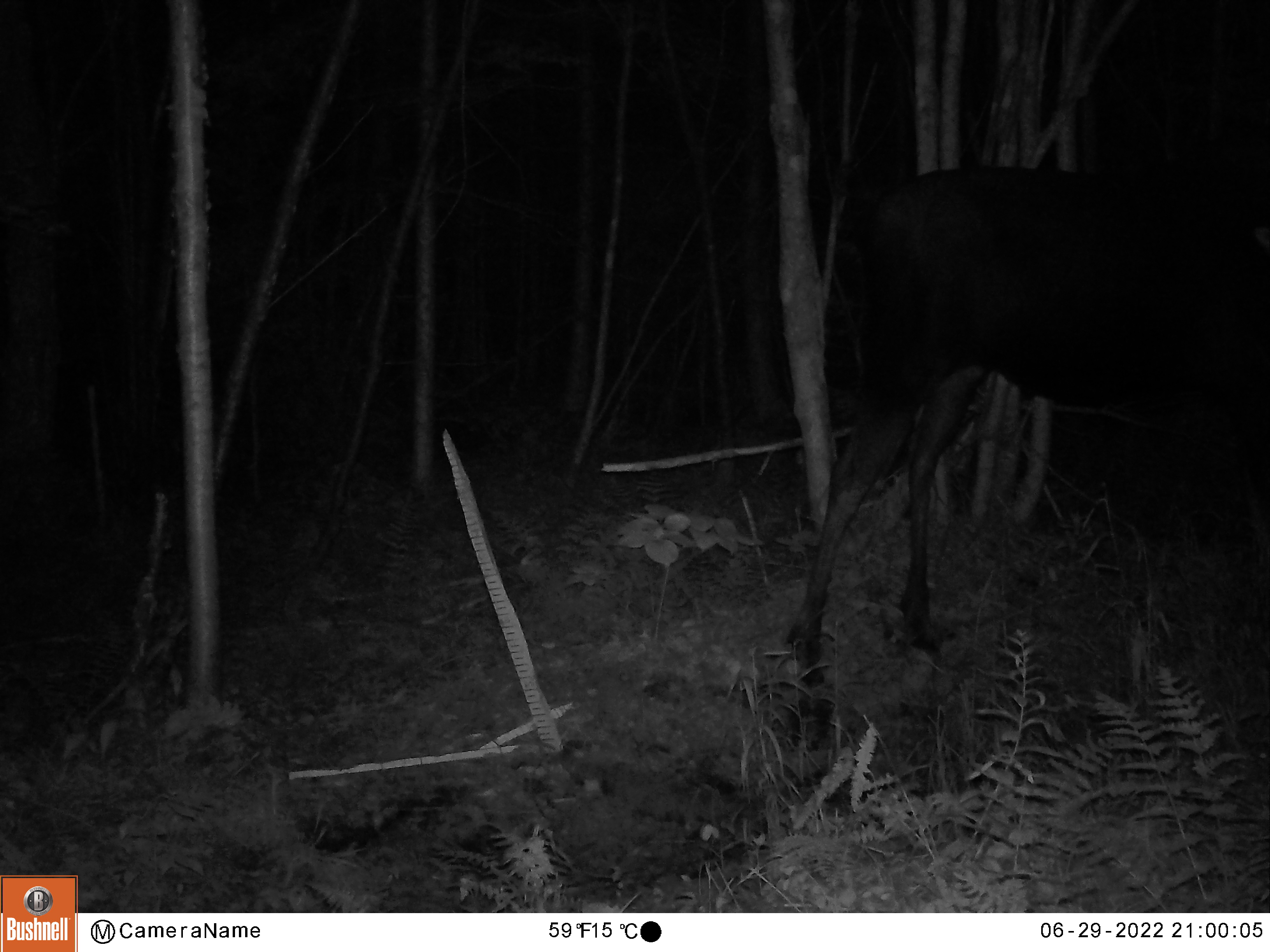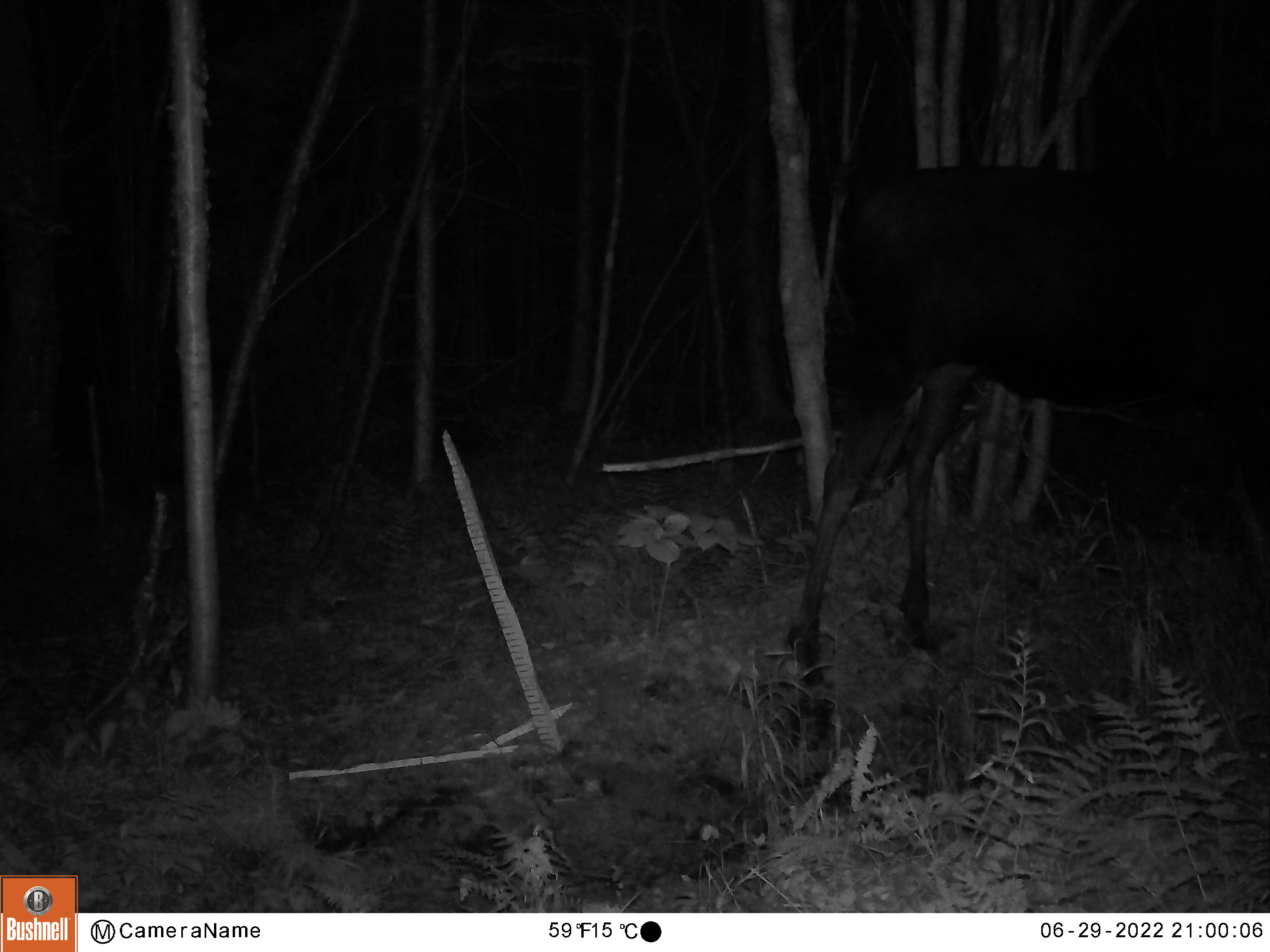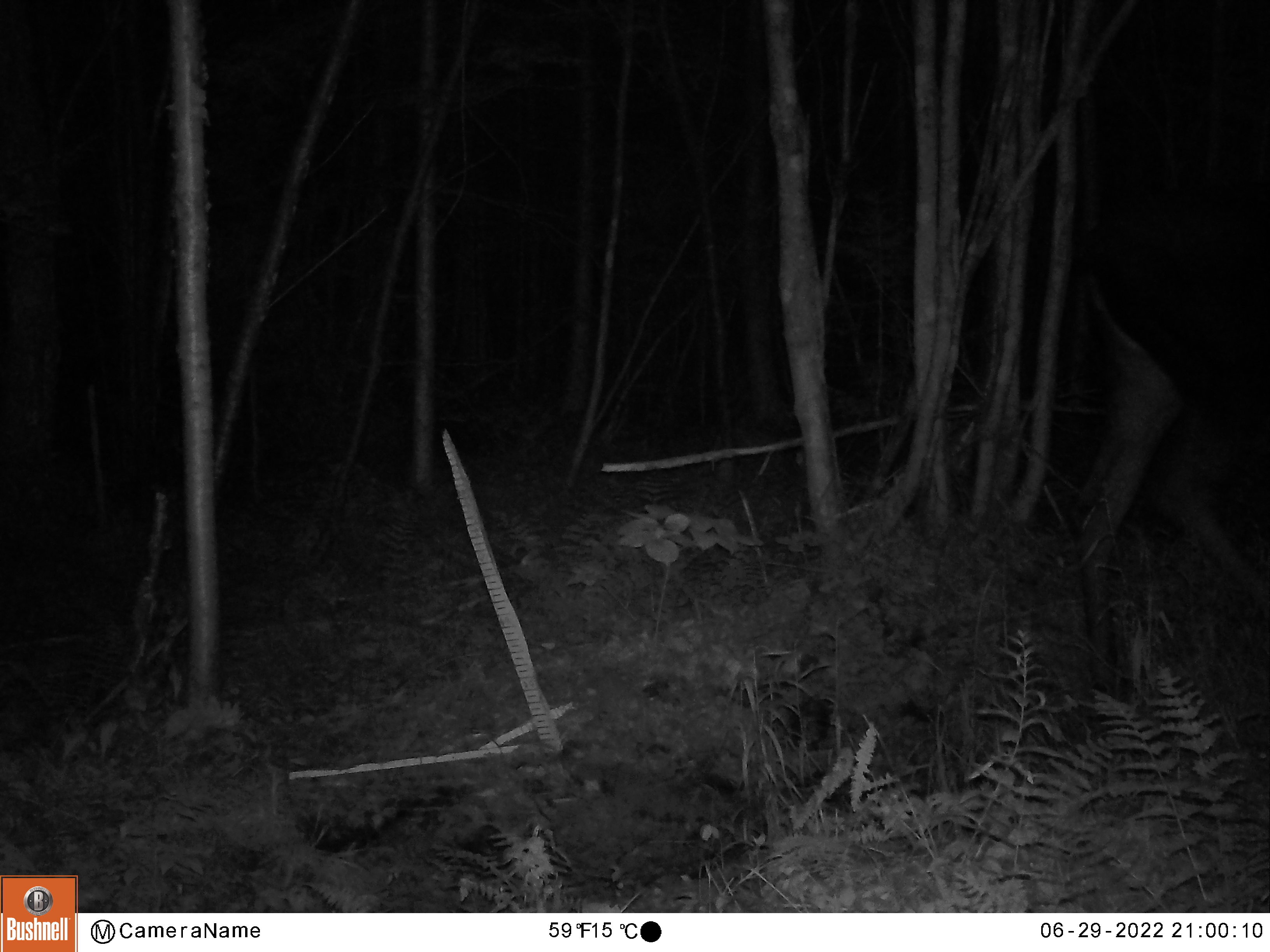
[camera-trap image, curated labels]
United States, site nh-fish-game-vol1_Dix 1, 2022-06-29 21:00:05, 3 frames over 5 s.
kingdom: Animalia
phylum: Chordata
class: Mammalia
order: Artiodactyla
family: Cervidae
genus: Alces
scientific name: Alces alces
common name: moose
Moose (Alces alces).